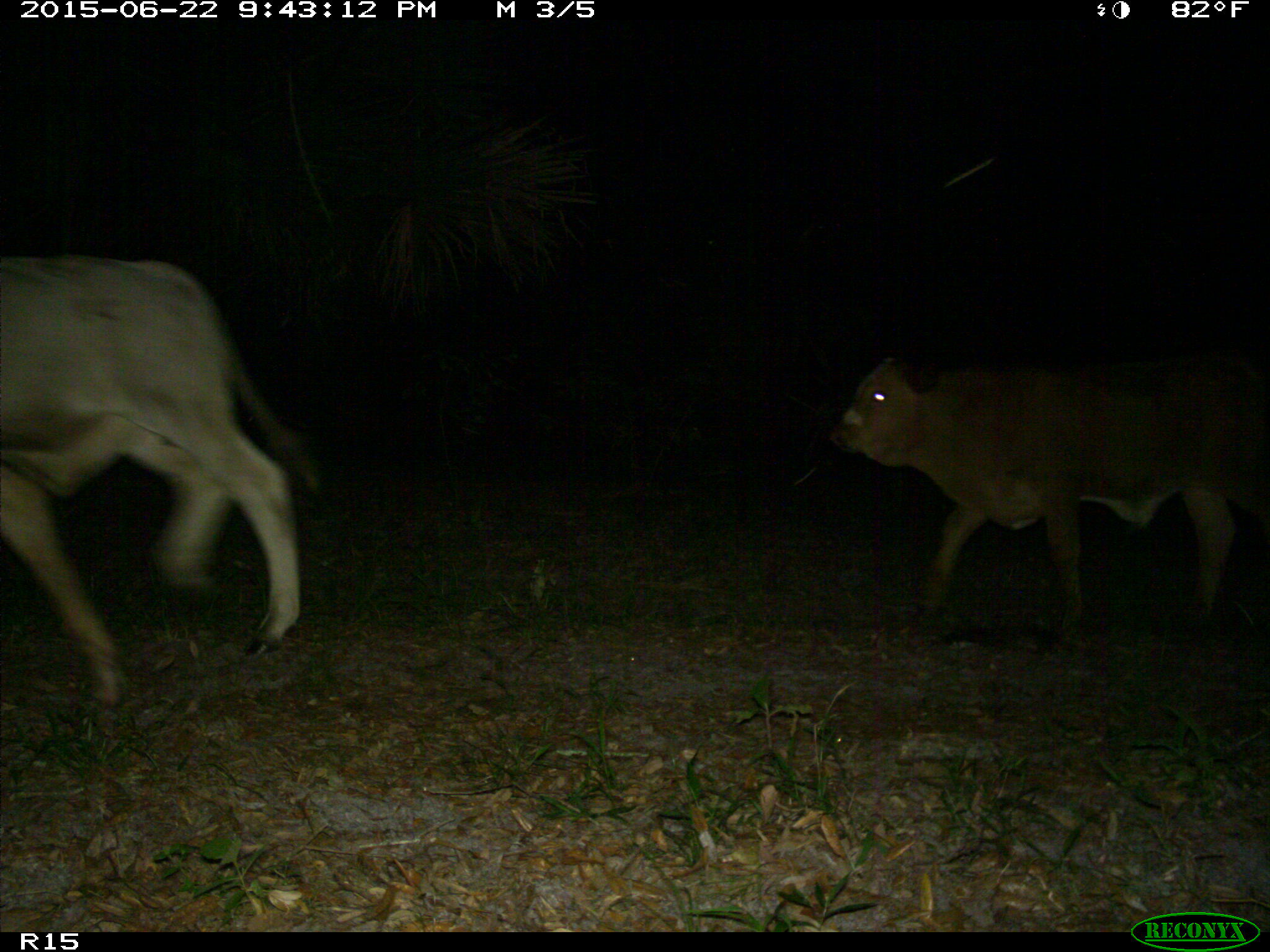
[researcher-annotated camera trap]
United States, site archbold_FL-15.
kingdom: Animalia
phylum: Chordata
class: Mammalia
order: Artiodactyla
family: Bovidae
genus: Bos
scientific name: Bos taurus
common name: domestic cow